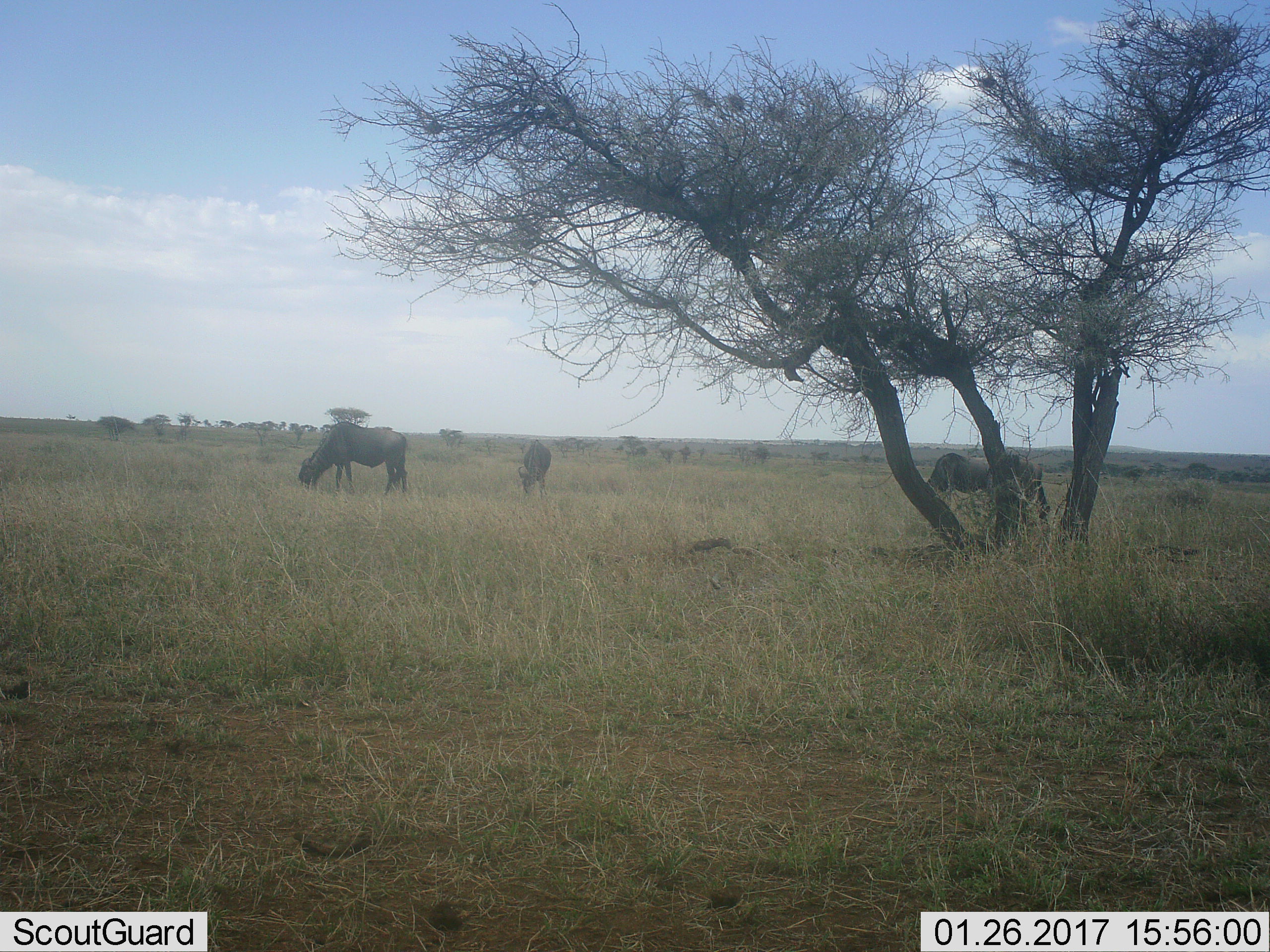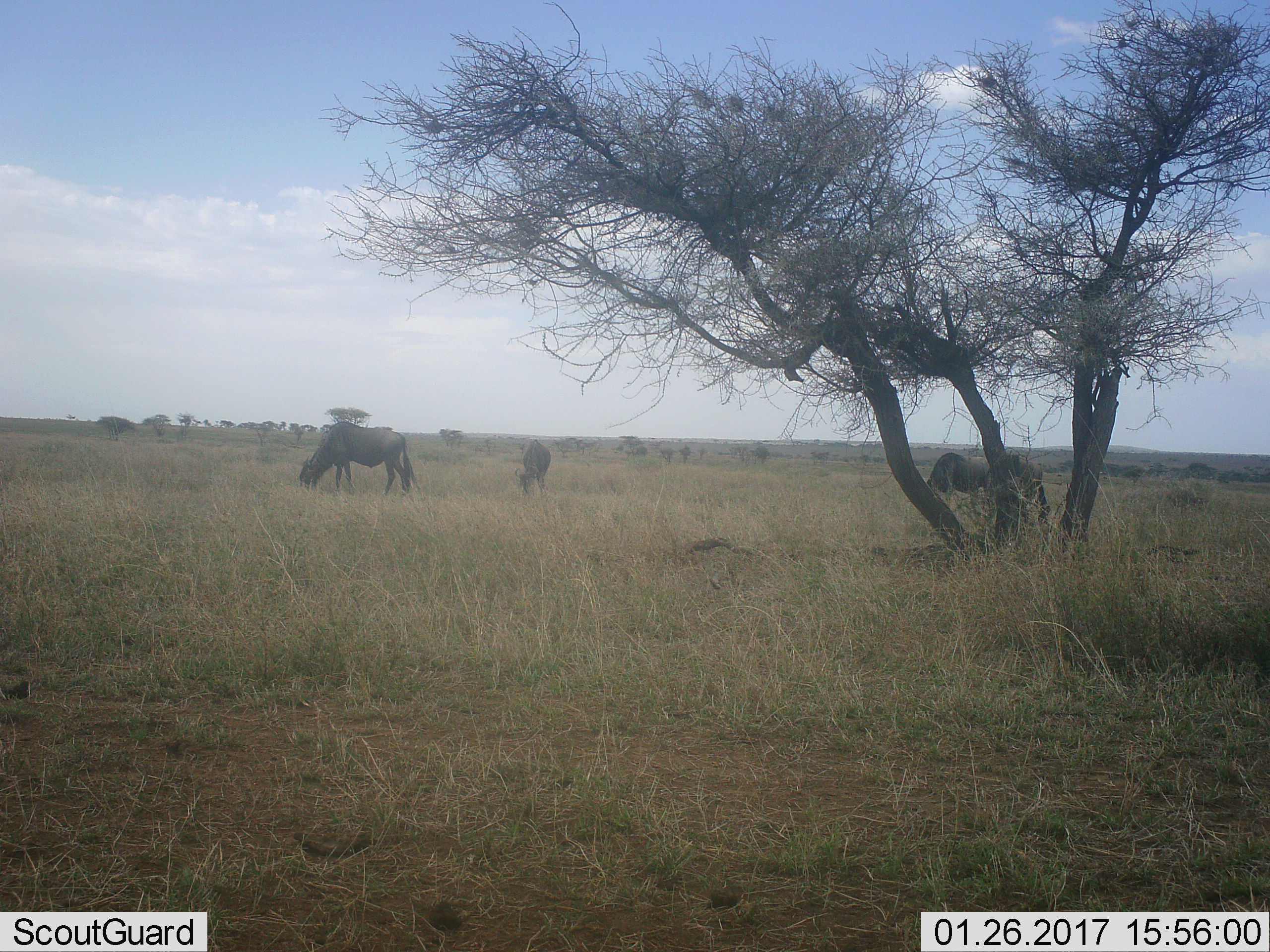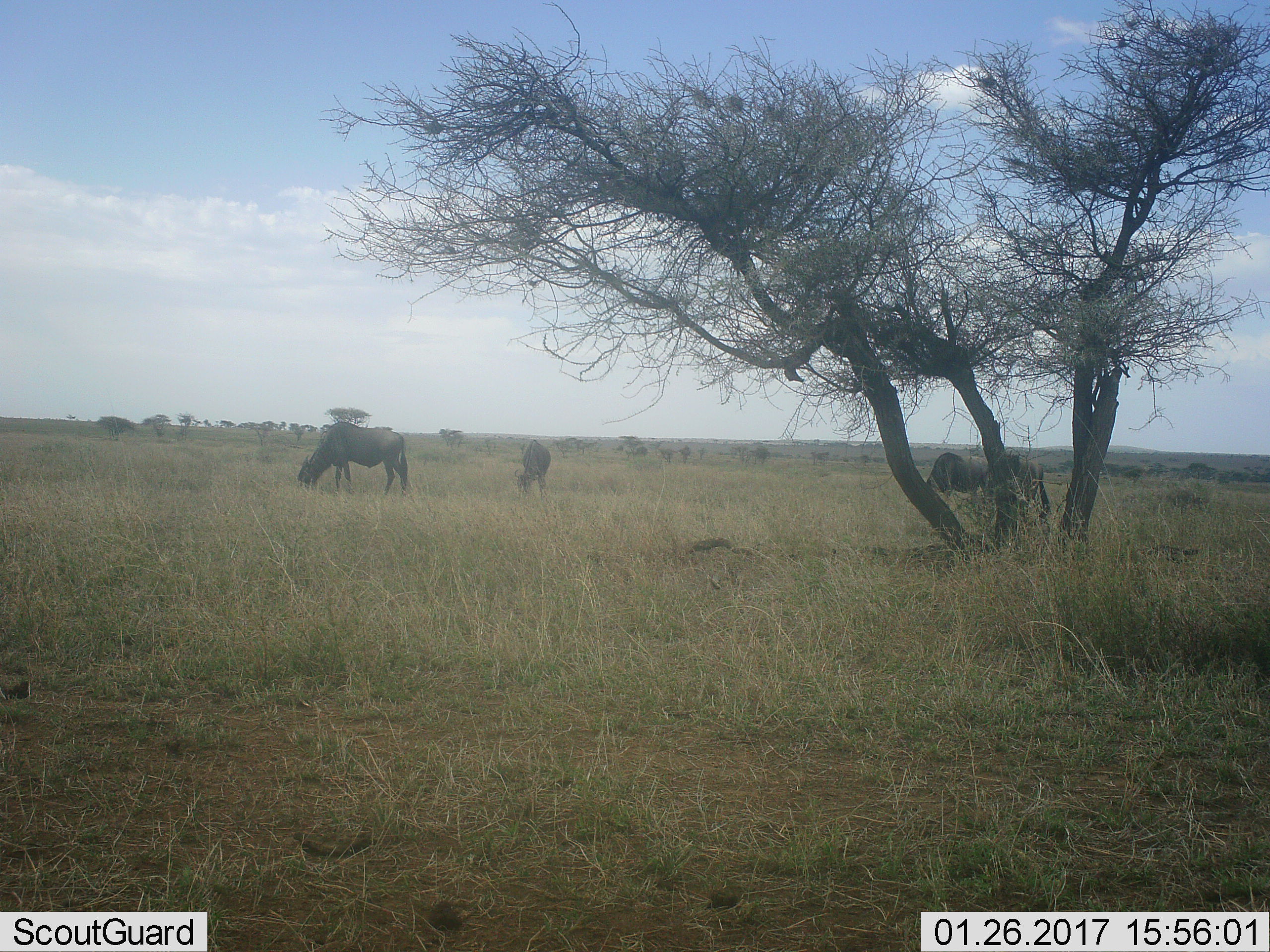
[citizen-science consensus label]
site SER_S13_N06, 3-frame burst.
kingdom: Animalia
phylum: Chordata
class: Mammalia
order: Artiodactyla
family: Bovidae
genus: Connochaetes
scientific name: Connochaetes taurinus taurinus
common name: blue wildebeest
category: wildebeestblue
Wildebeestblue (blue wildebeest) (Connochaetes taurinus taurinus), count 4. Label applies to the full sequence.